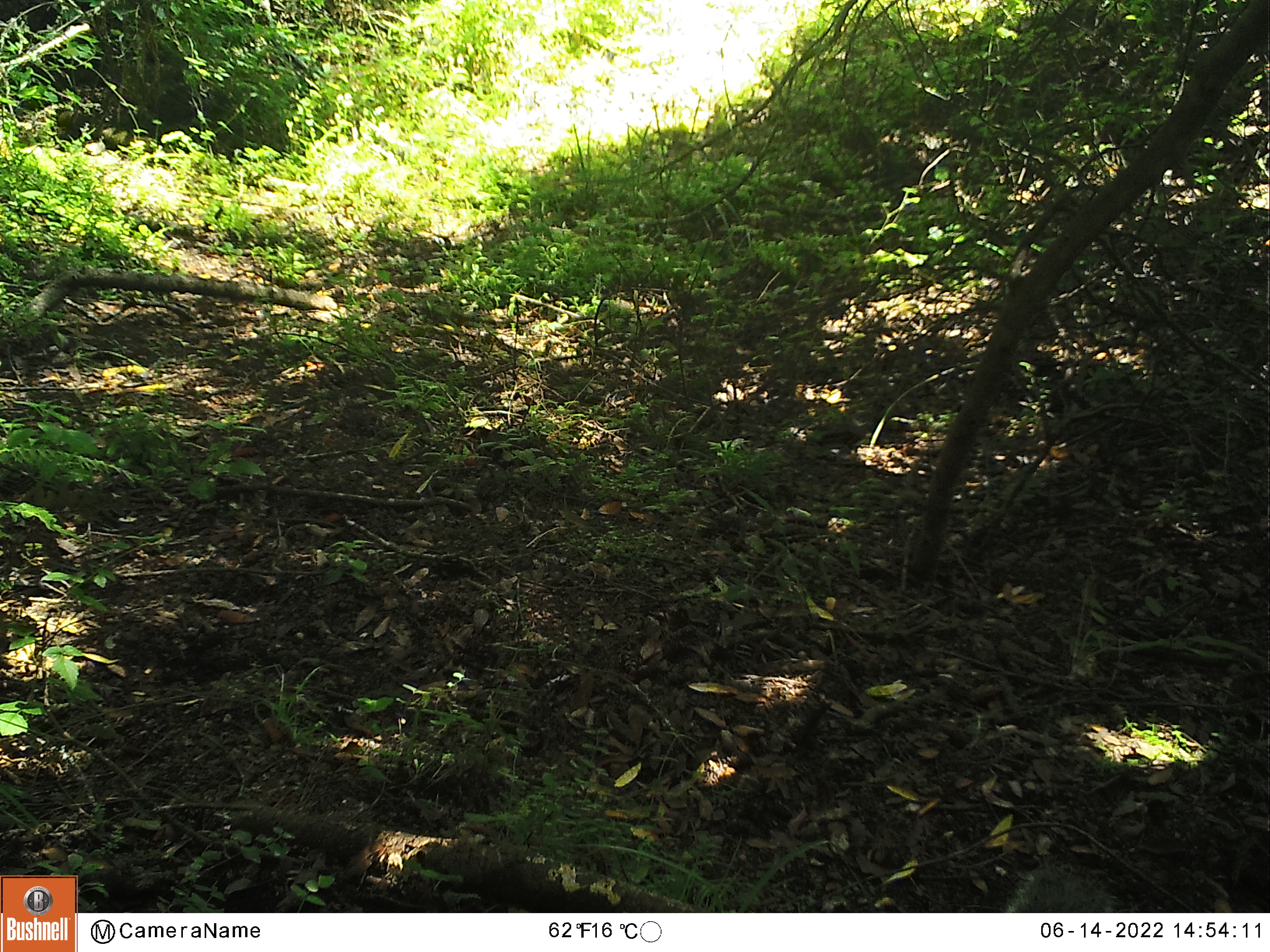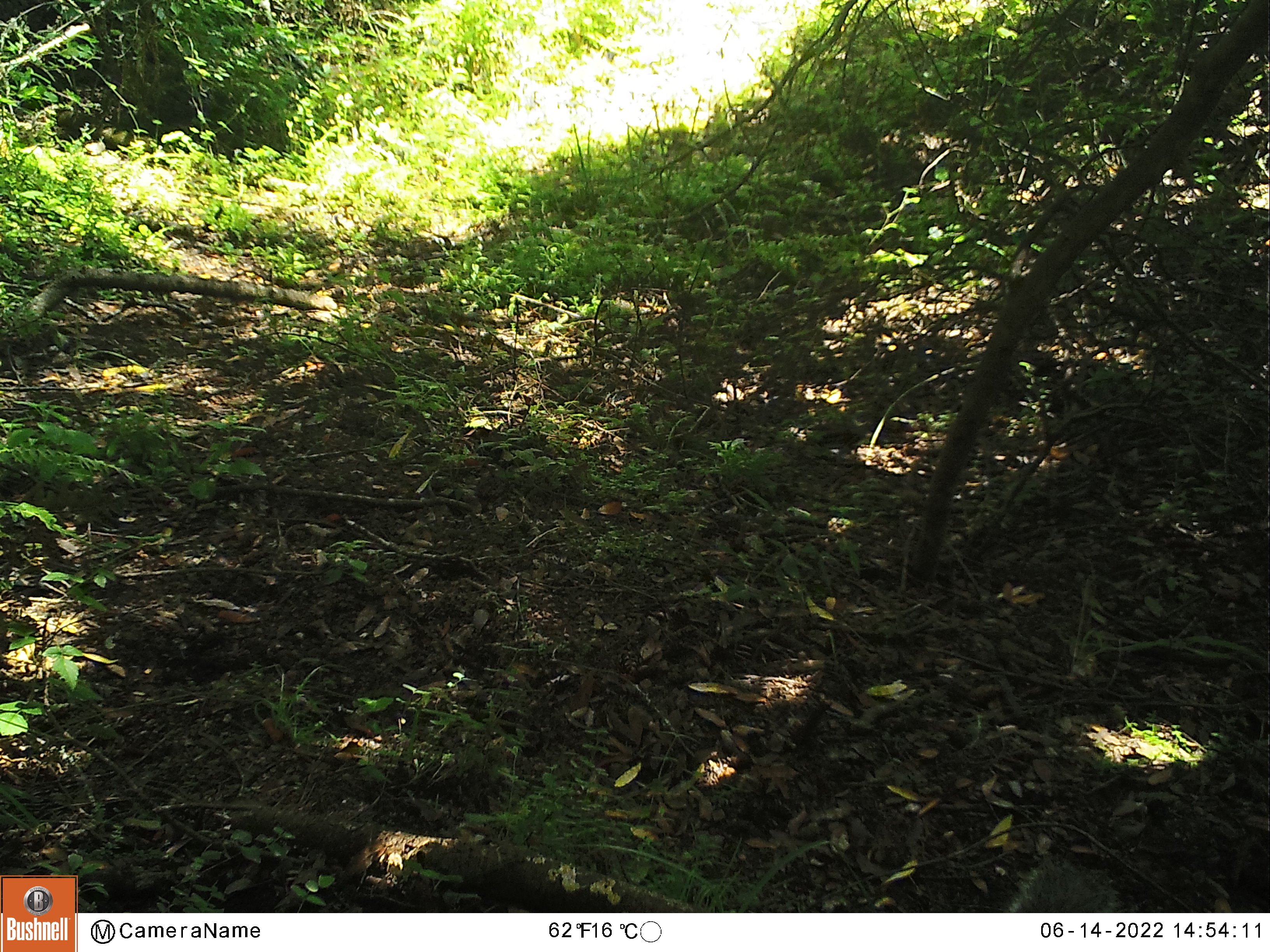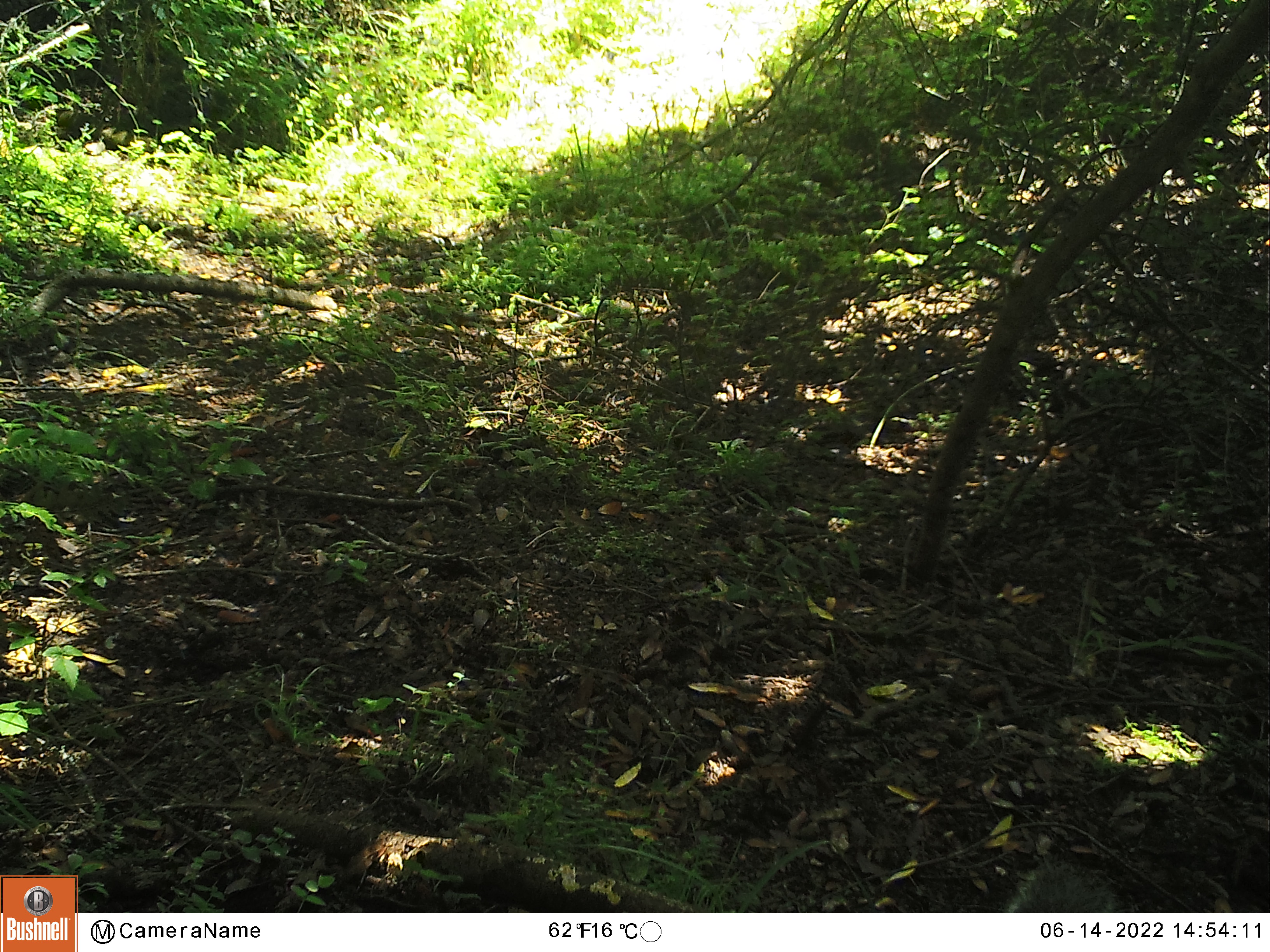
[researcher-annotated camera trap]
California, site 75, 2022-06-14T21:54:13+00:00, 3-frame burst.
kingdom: Animalia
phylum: Chordata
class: Mammalia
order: Rodentia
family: Sciuridae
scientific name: Sciuridae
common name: squirrel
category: unknown squirrel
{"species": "unknown squirrel (squirrel) (Sciuridae)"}